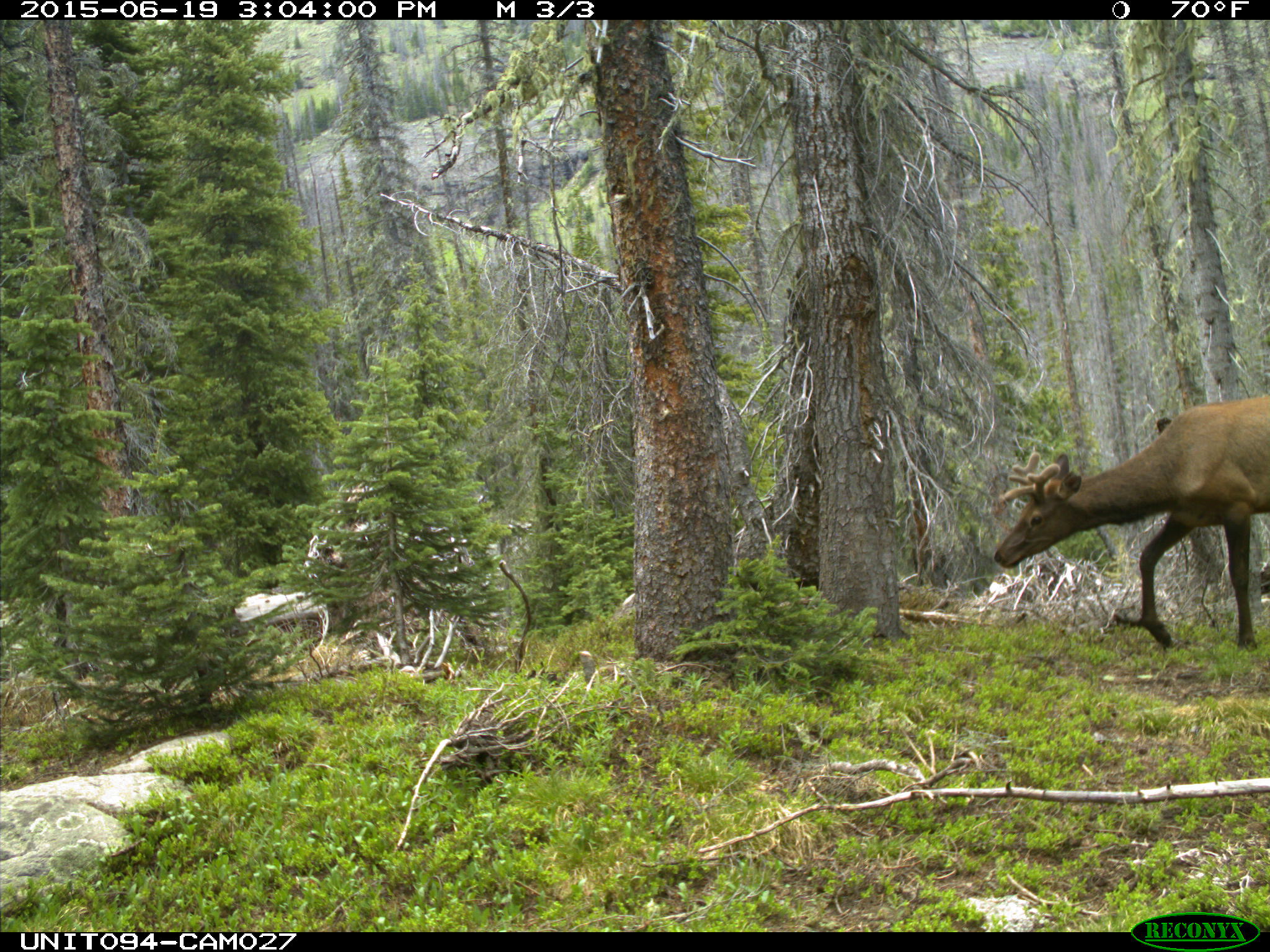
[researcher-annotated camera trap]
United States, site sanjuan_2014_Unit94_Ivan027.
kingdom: Animalia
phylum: Chordata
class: Mammalia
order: Artiodactyla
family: Cervidae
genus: Cervus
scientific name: Cervus elaphus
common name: red deer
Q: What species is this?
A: Cervus elaphus (red deer).